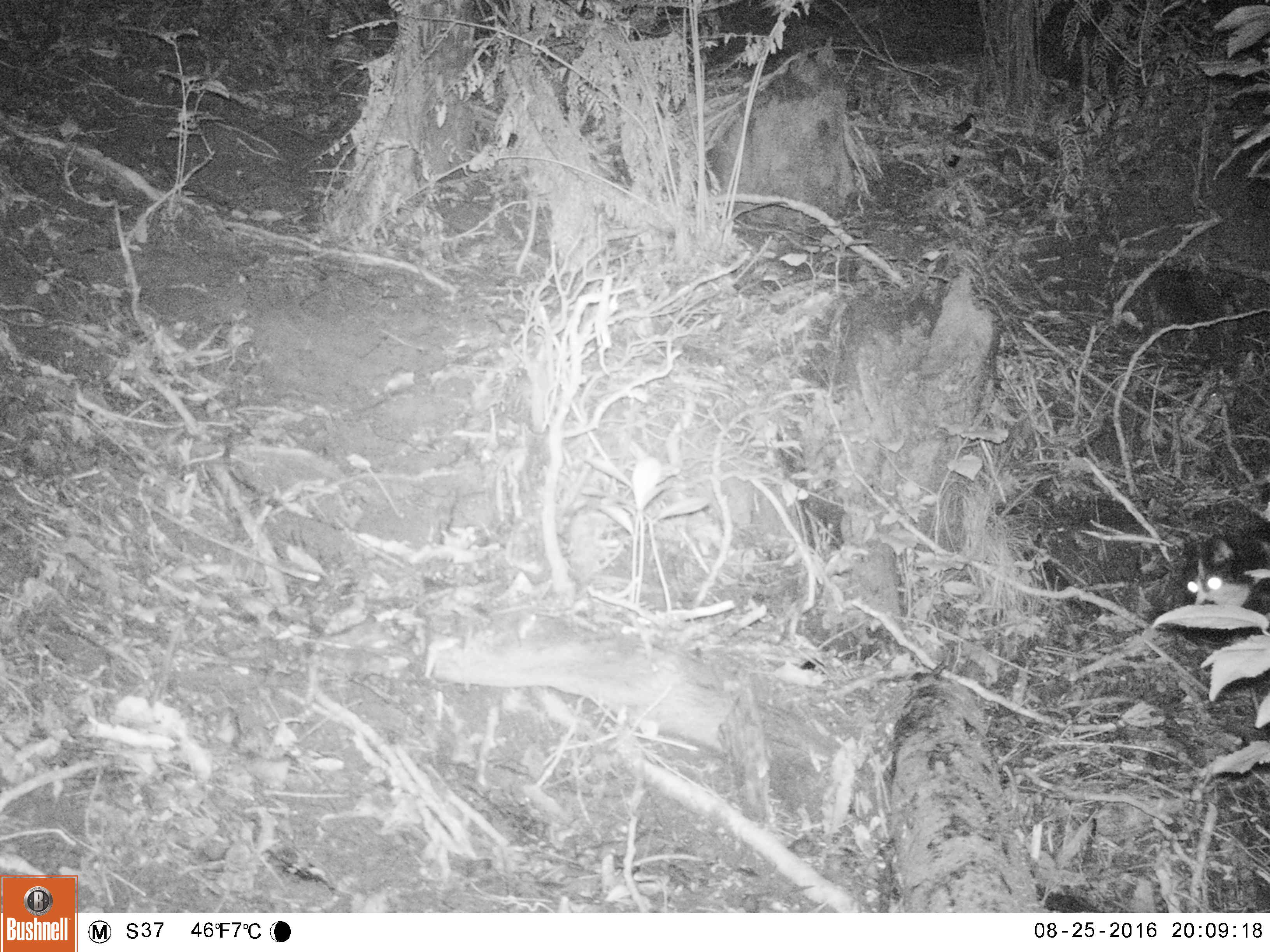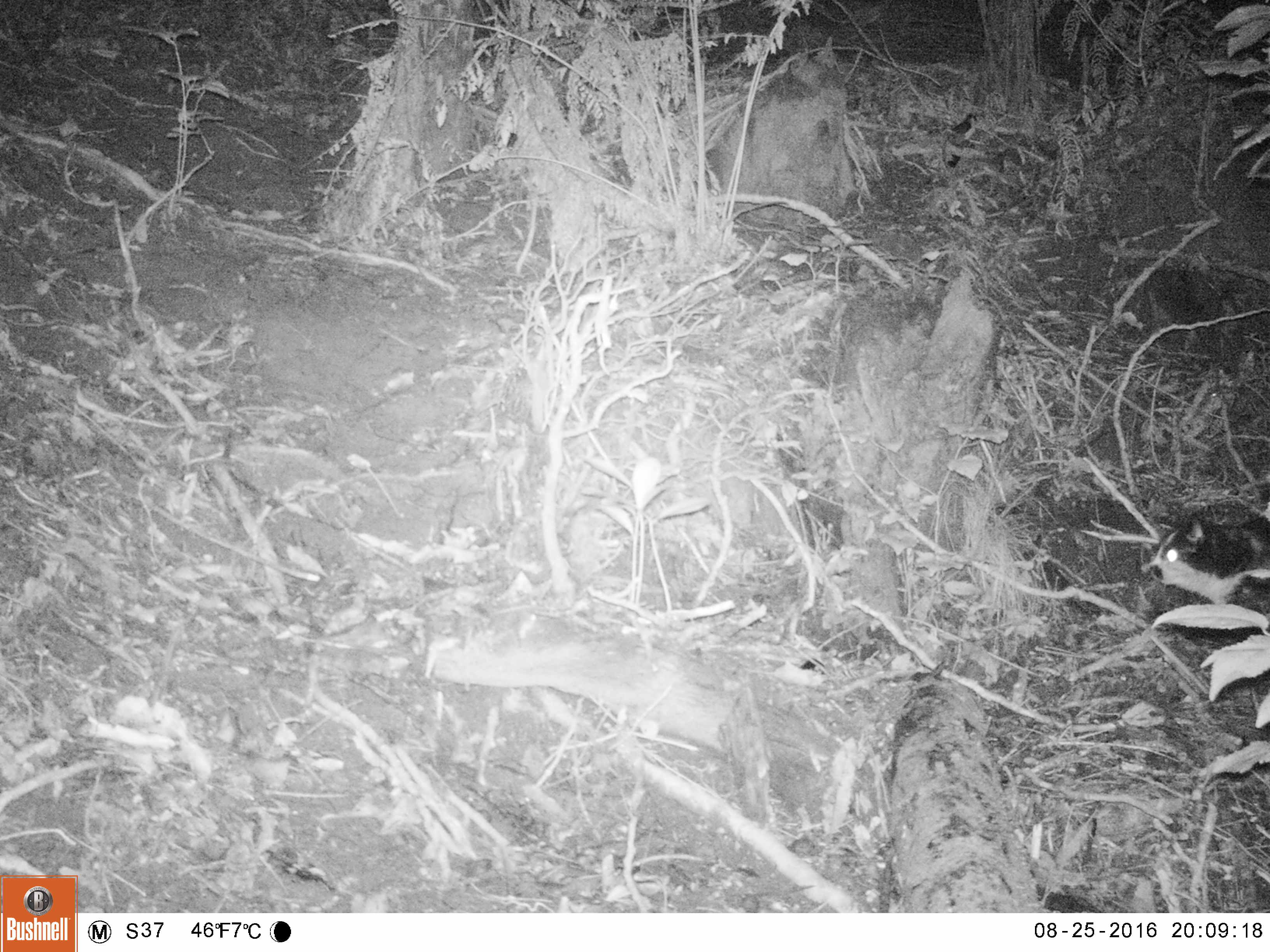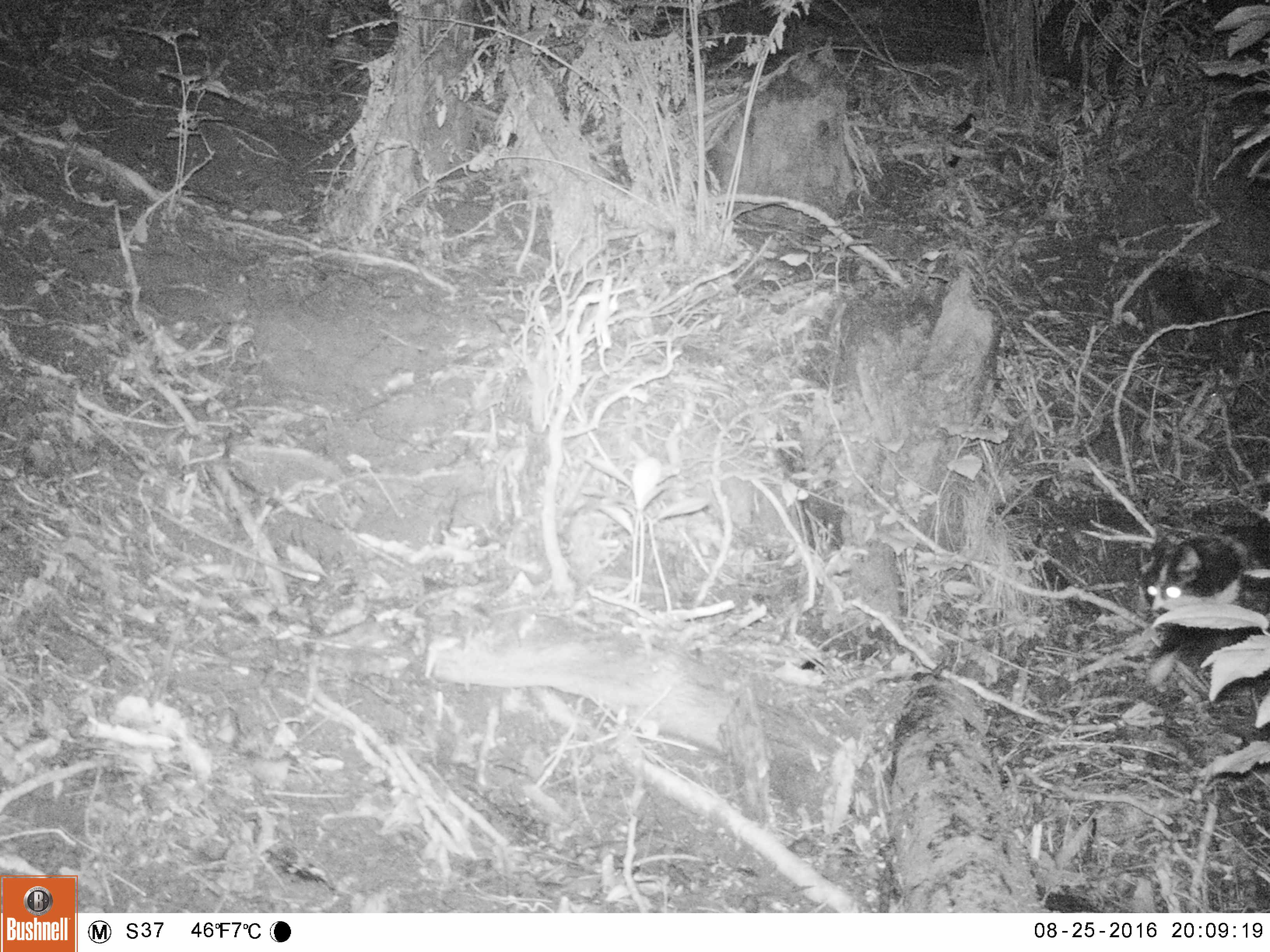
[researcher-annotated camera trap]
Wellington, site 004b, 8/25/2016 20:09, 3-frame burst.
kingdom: Animalia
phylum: Chordata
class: Mammalia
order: Carnivora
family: Felidae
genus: Felis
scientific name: Felis catus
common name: cat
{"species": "cat (Felis catus)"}